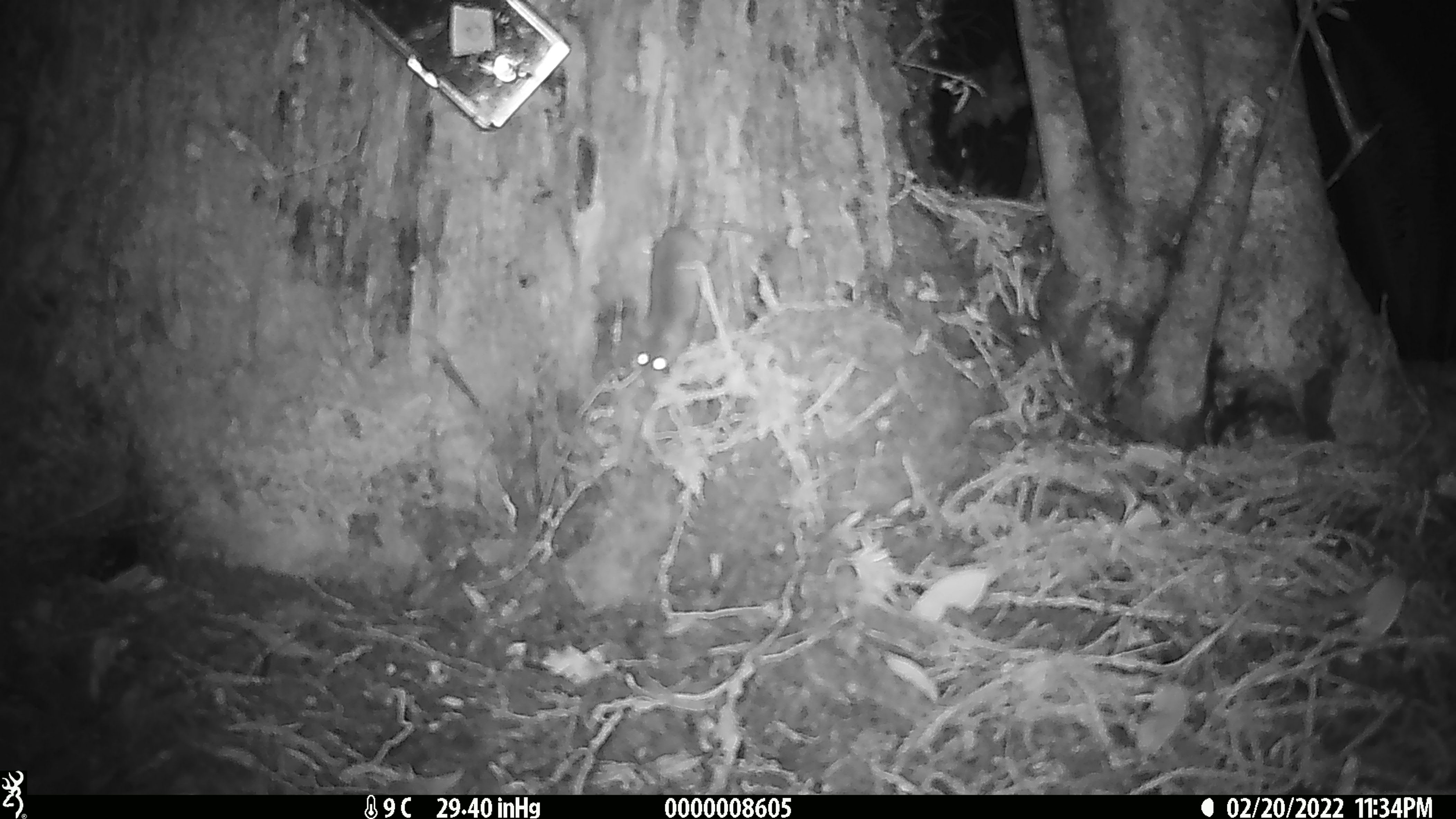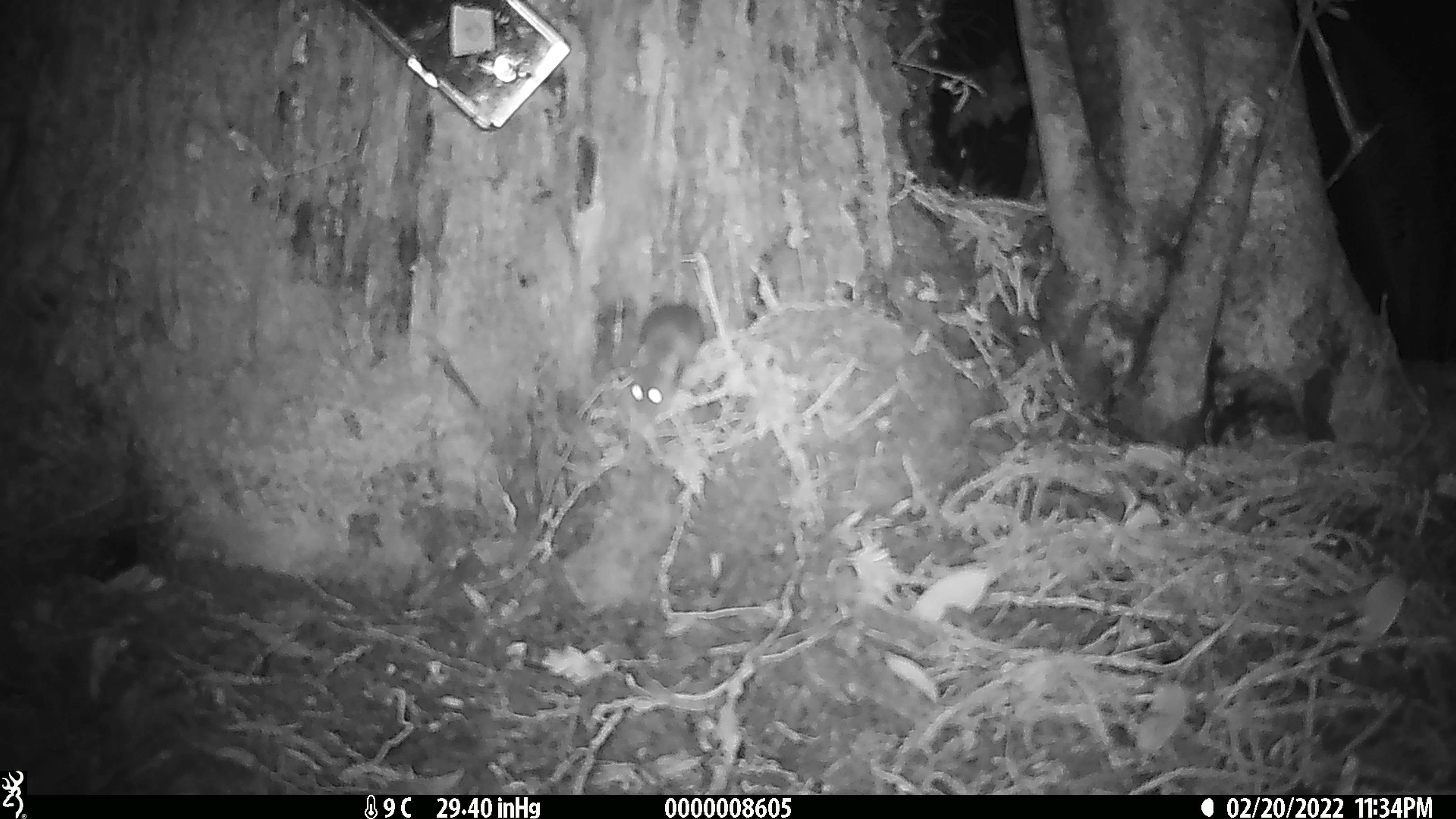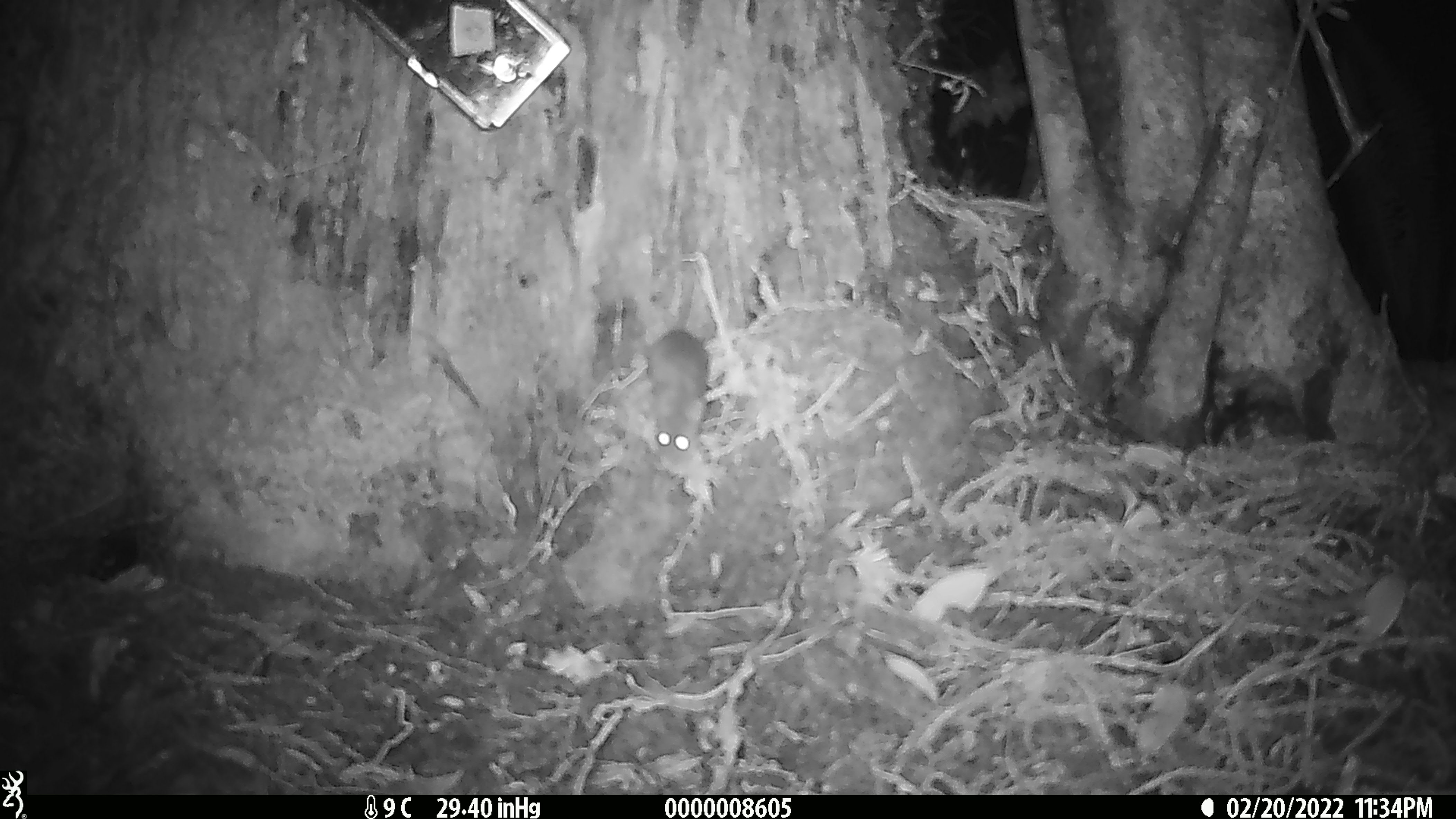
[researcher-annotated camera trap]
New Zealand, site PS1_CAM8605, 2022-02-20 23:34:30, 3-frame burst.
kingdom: Animalia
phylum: Chordata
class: Mammalia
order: Rodentia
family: Muridae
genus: Mus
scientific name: Mus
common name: mouse